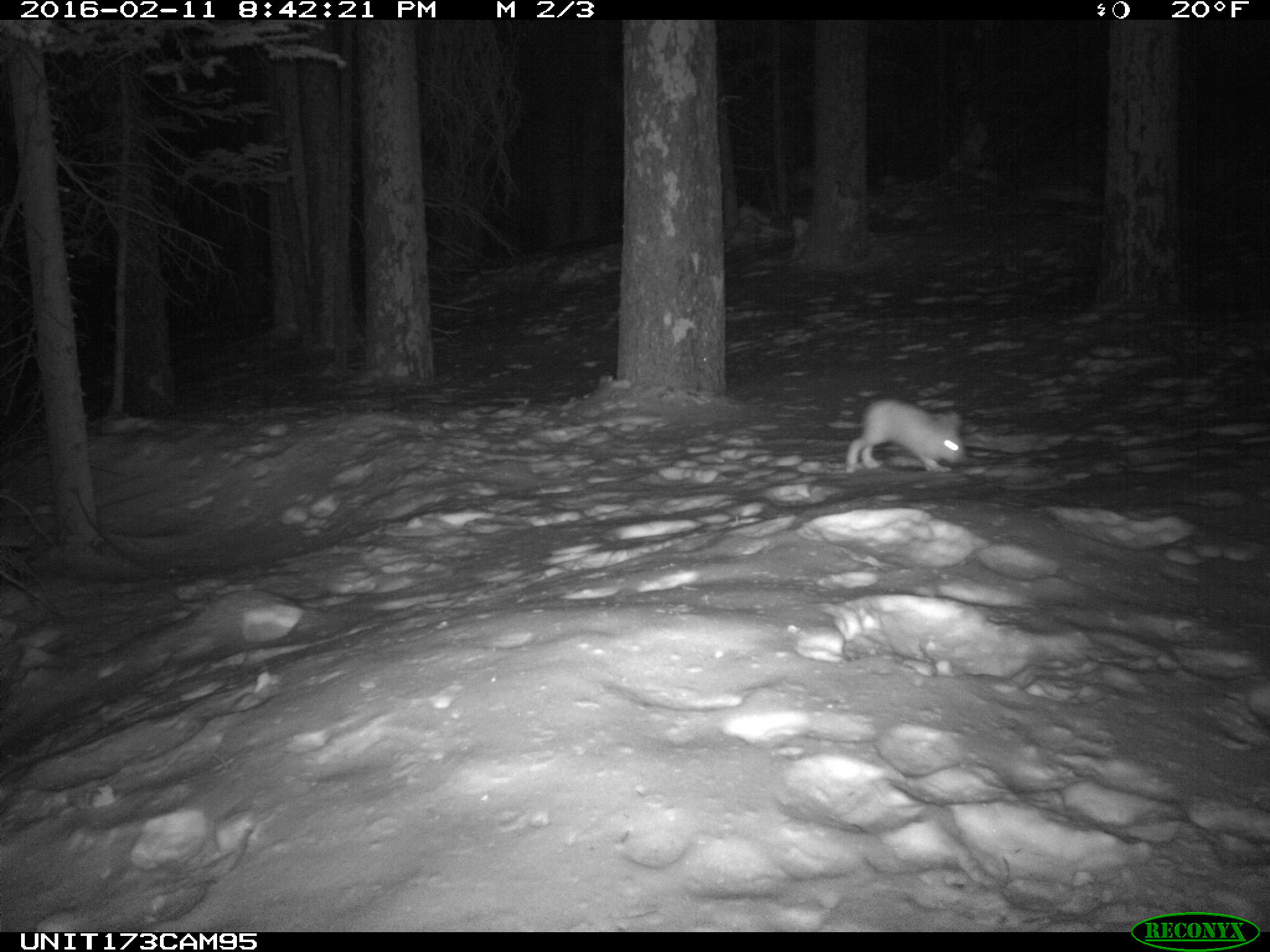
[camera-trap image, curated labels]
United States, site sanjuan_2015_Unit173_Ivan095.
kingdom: Animalia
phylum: Chordata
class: Mammalia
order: Lagomorpha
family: Leporidae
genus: Lepus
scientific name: Lepus americanus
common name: snowshoe hare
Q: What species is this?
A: Lepus americanus (snowshoe hare).